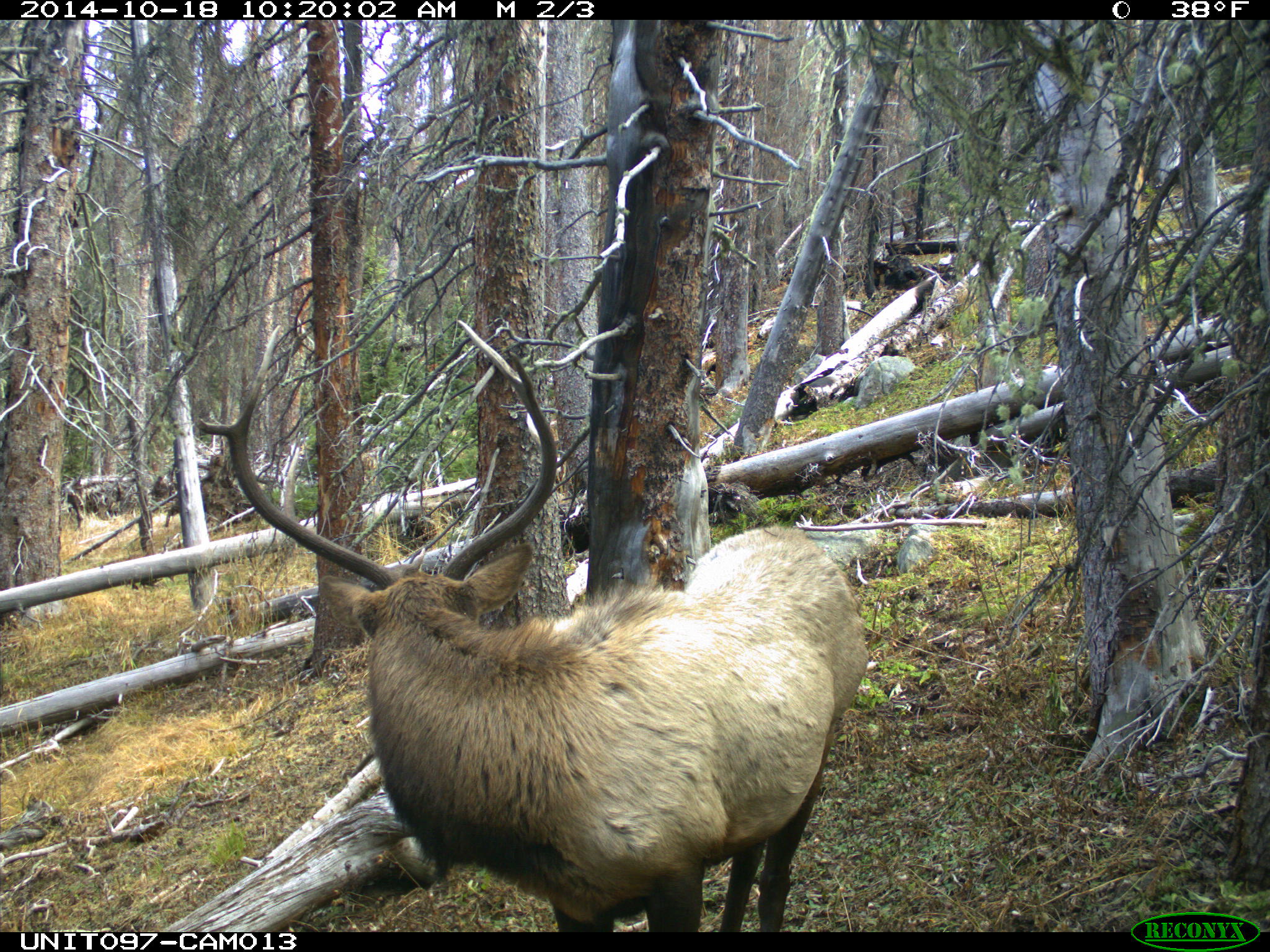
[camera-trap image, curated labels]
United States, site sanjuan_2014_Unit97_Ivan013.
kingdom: Animalia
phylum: Chordata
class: Mammalia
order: Artiodactyla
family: Cervidae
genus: Cervus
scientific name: Cervus elaphus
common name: red deer